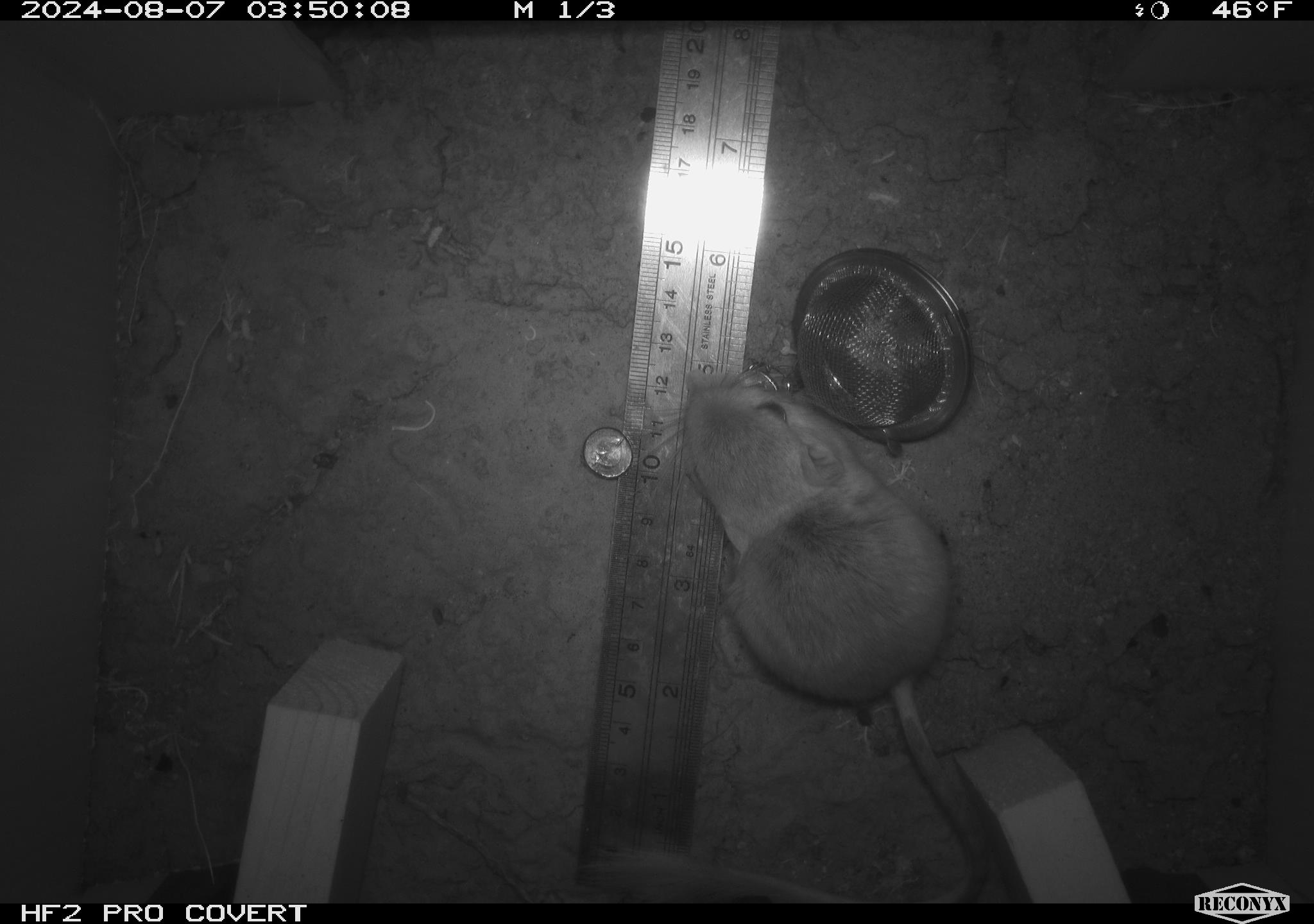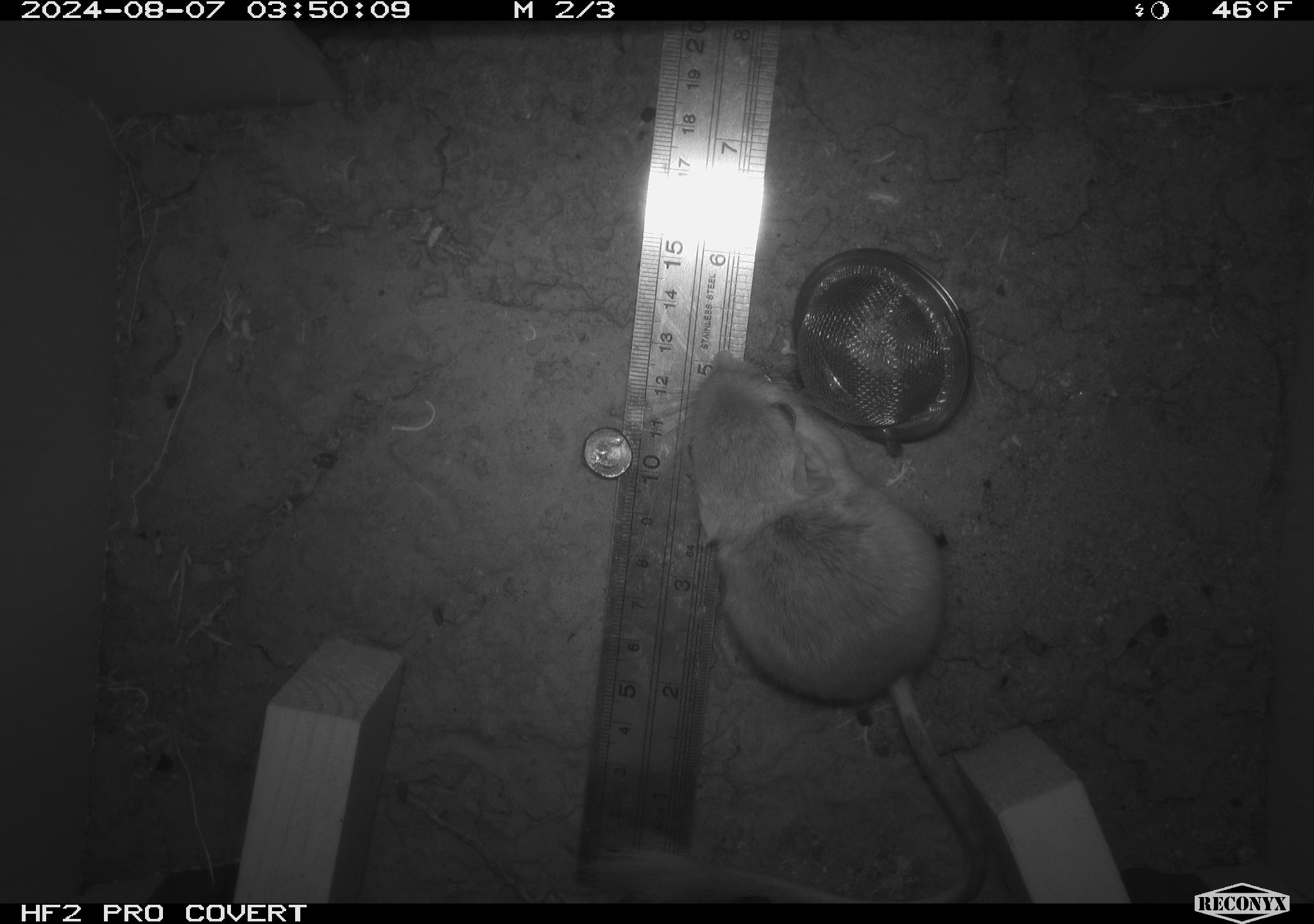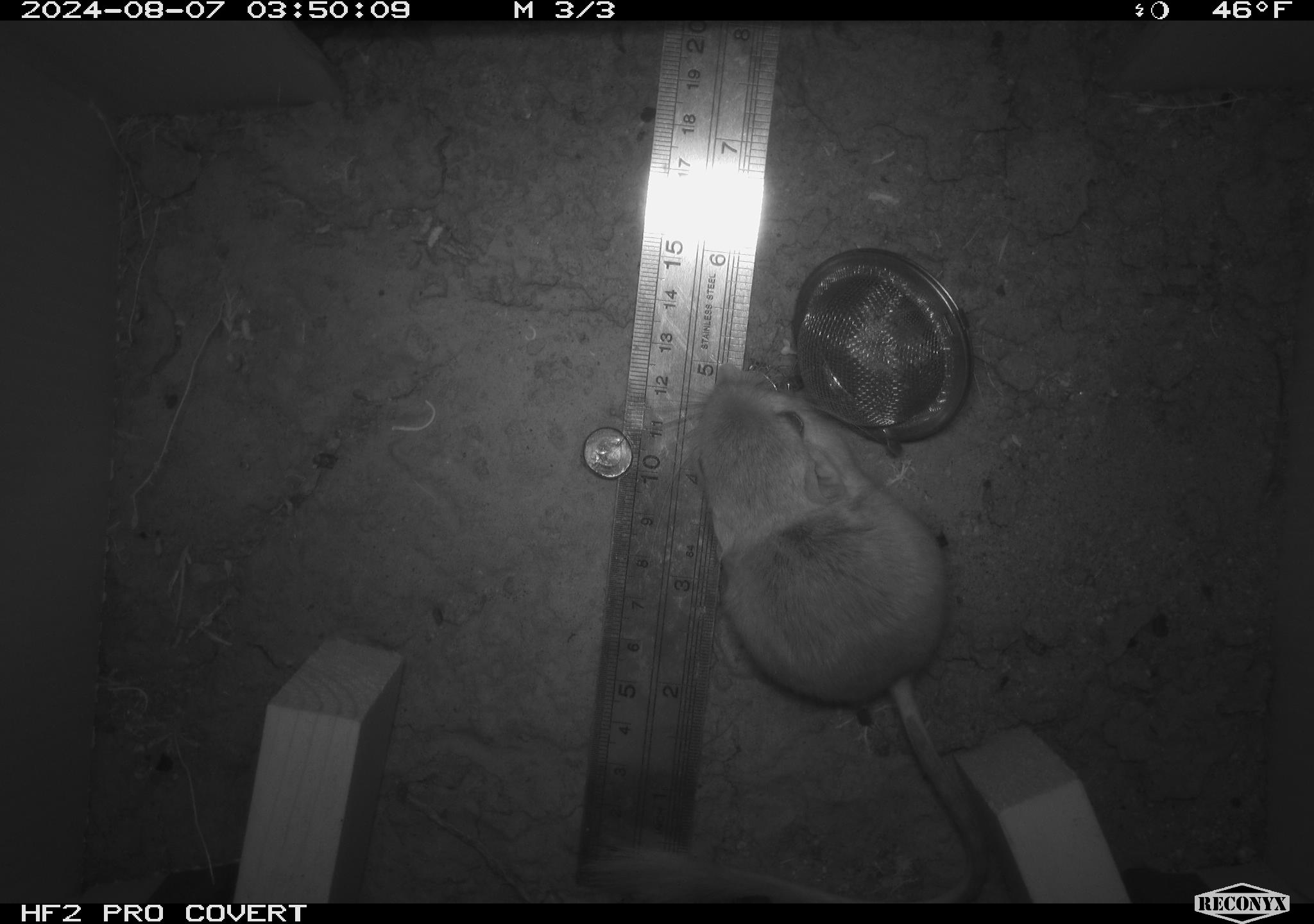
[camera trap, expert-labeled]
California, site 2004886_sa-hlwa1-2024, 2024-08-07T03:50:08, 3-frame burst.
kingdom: Animalia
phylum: Chordata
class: Mammalia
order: Rodentia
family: Heteromyidae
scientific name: Heteromyidae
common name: kangaroo rats and pocket mice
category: heteromyidae family